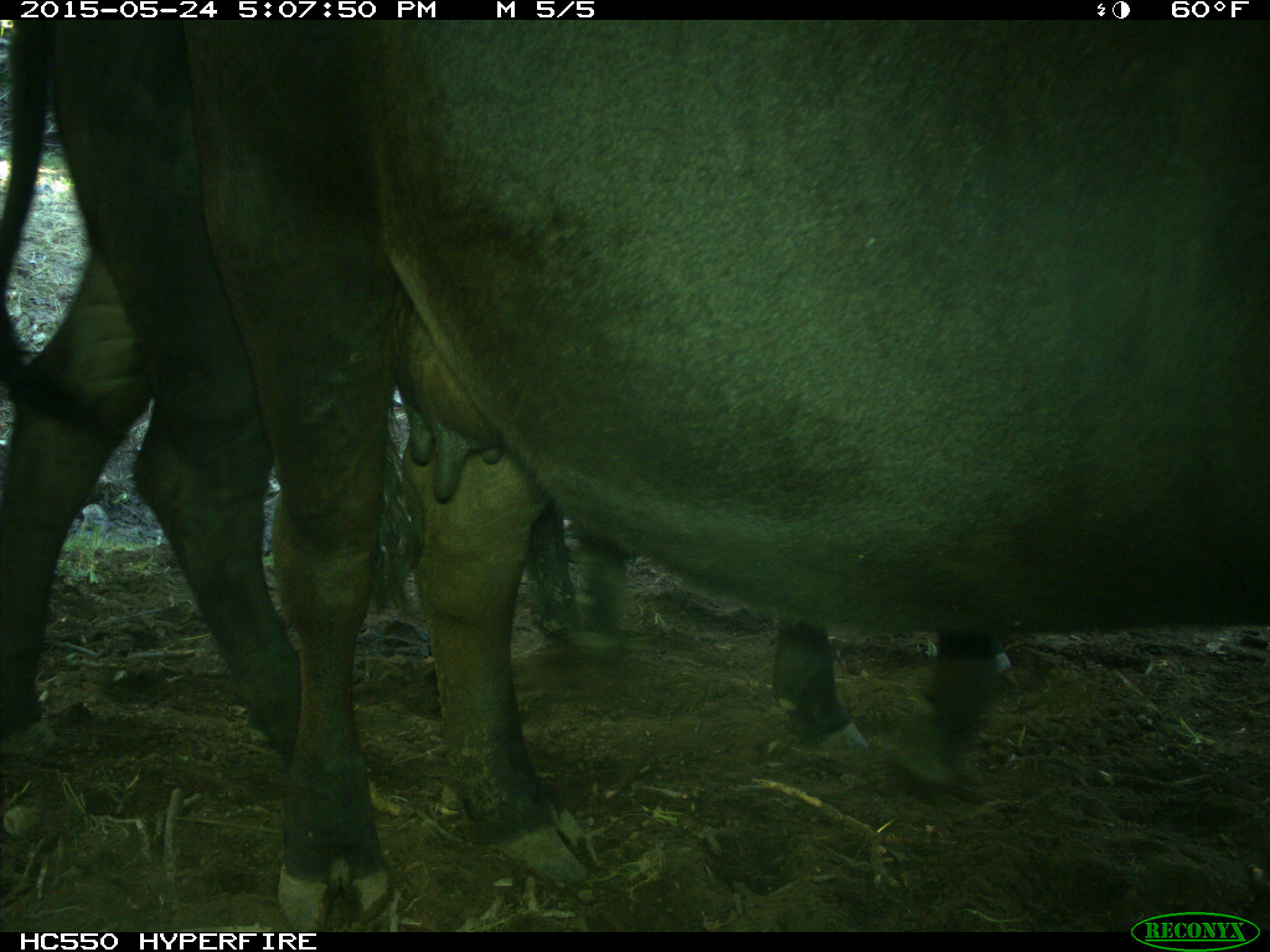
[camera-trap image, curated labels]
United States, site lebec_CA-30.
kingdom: Animalia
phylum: Chordata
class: Mammalia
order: Artiodactyla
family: Bovidae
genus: Bos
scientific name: Bos taurus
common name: domestic cow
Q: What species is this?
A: Bos taurus (domestic cow).